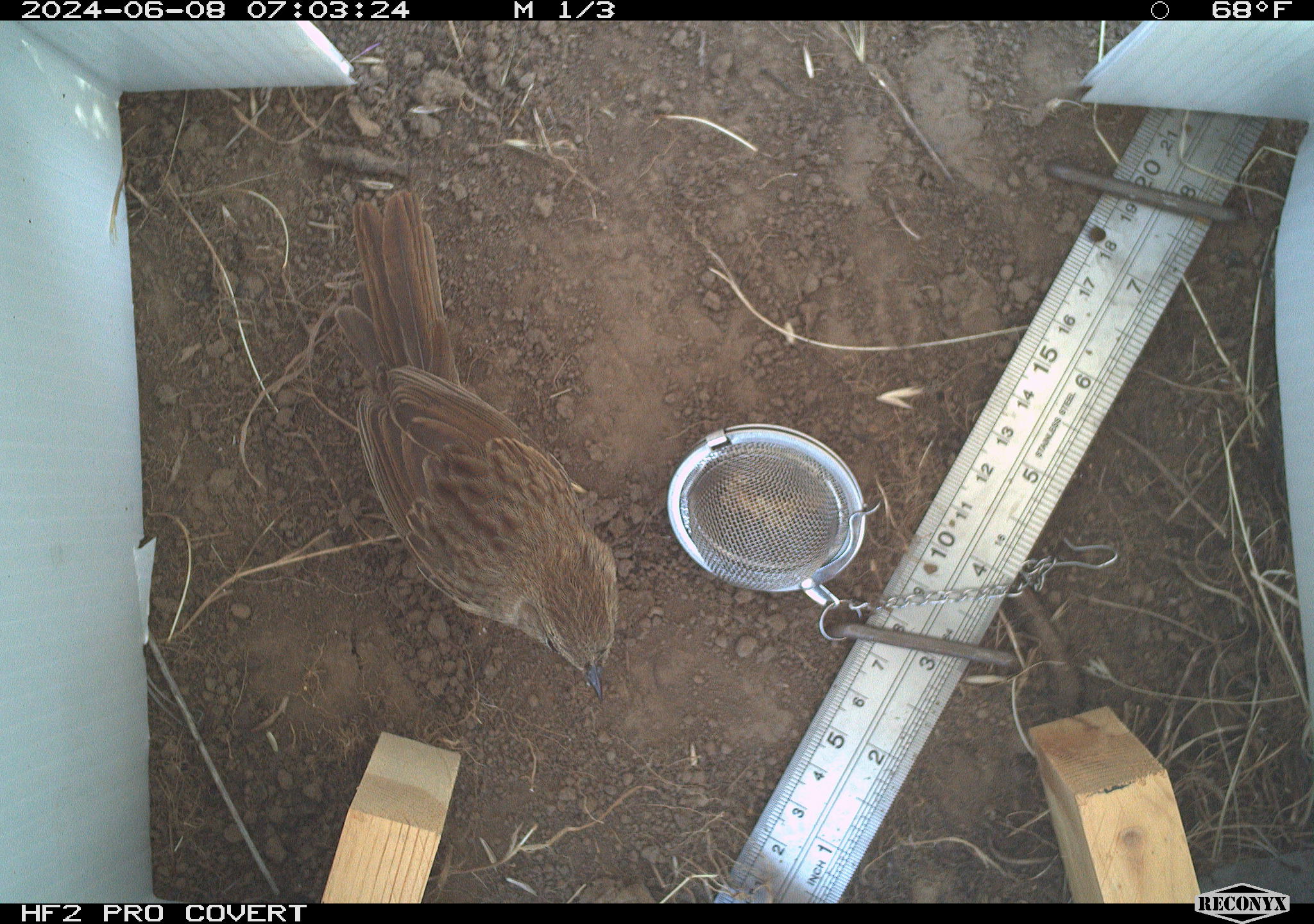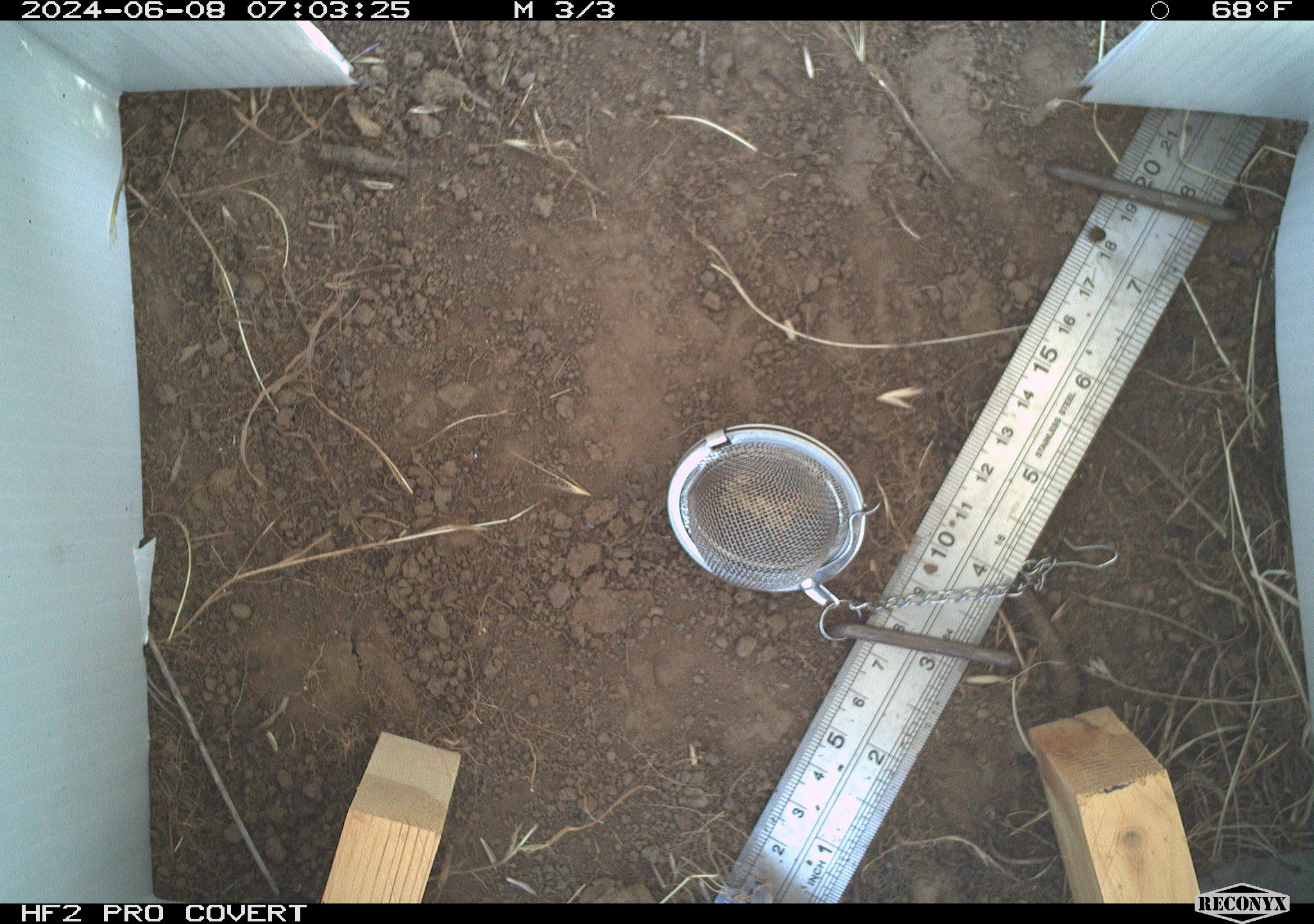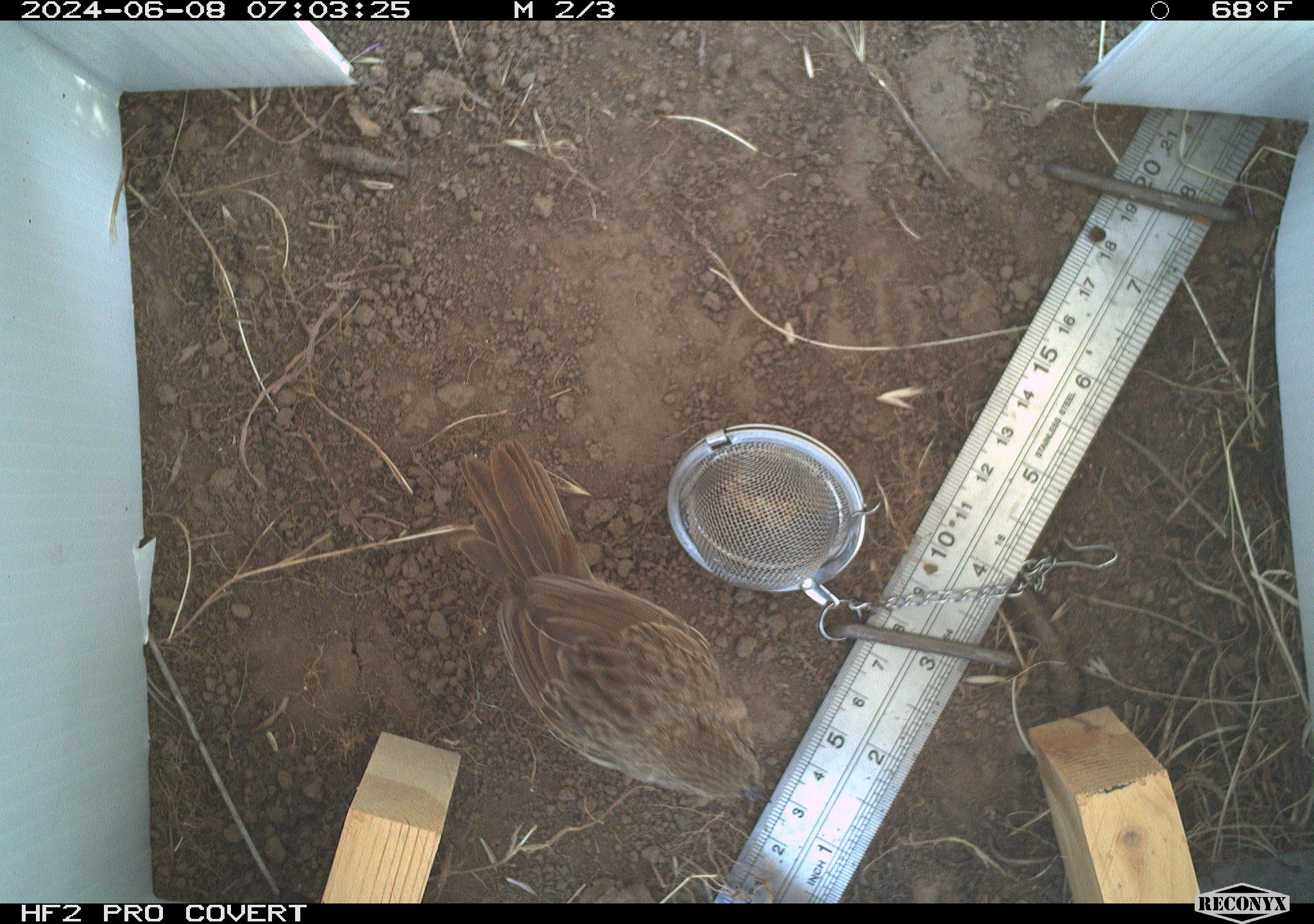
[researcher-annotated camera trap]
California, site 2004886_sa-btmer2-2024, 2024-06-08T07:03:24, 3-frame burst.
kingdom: Animalia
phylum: Chordata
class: Aves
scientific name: Aves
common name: bird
Bird (Aves).